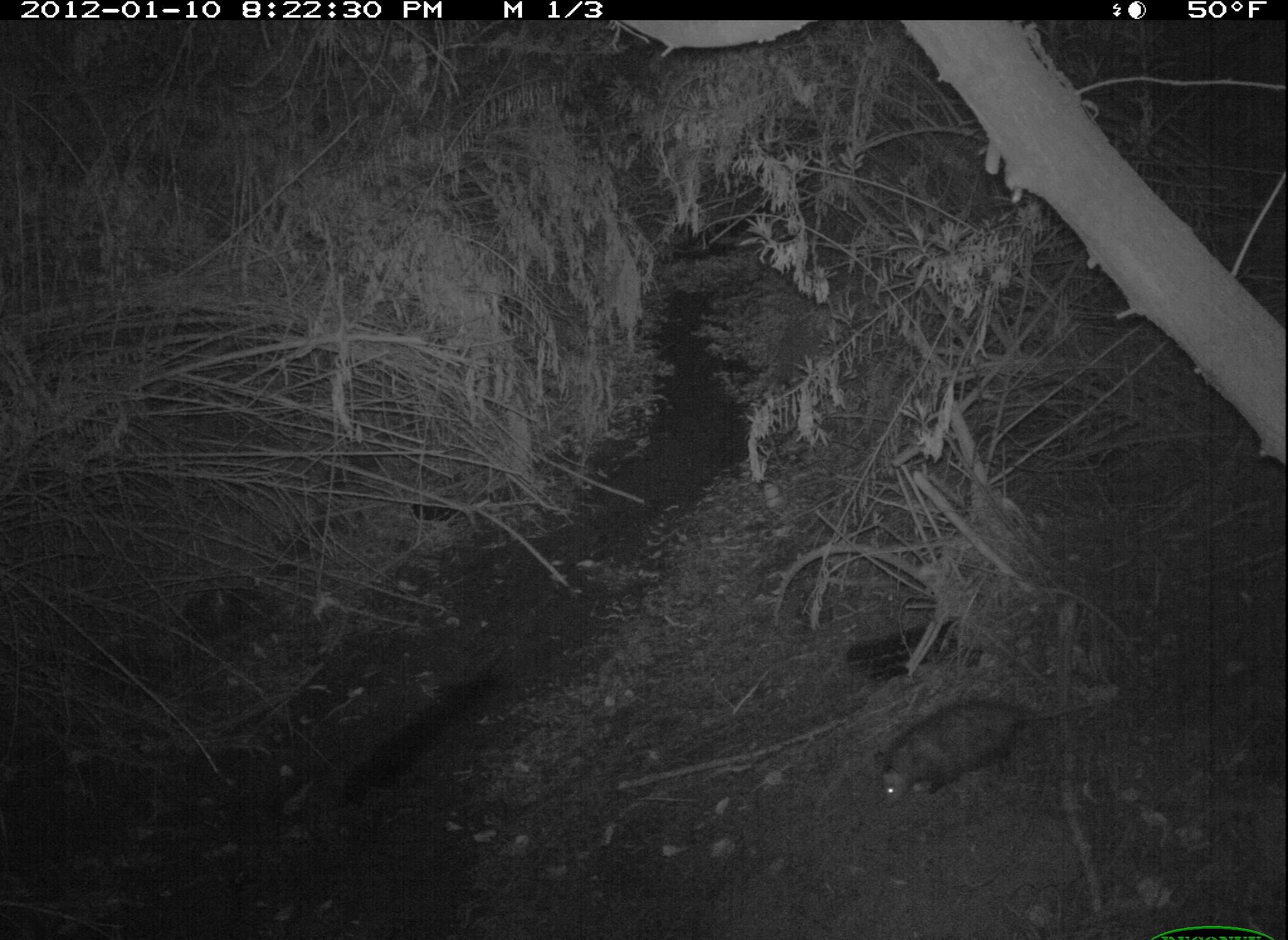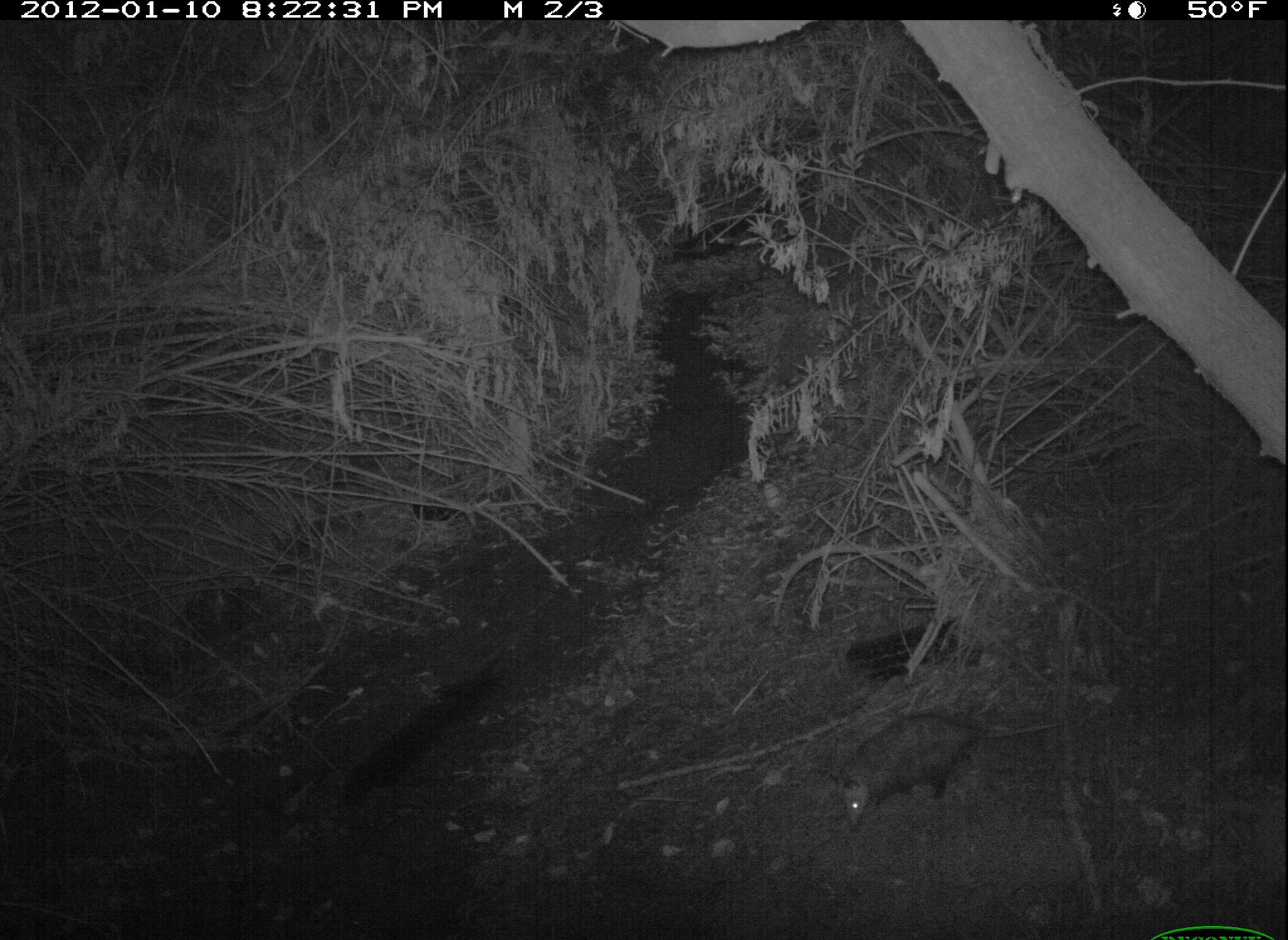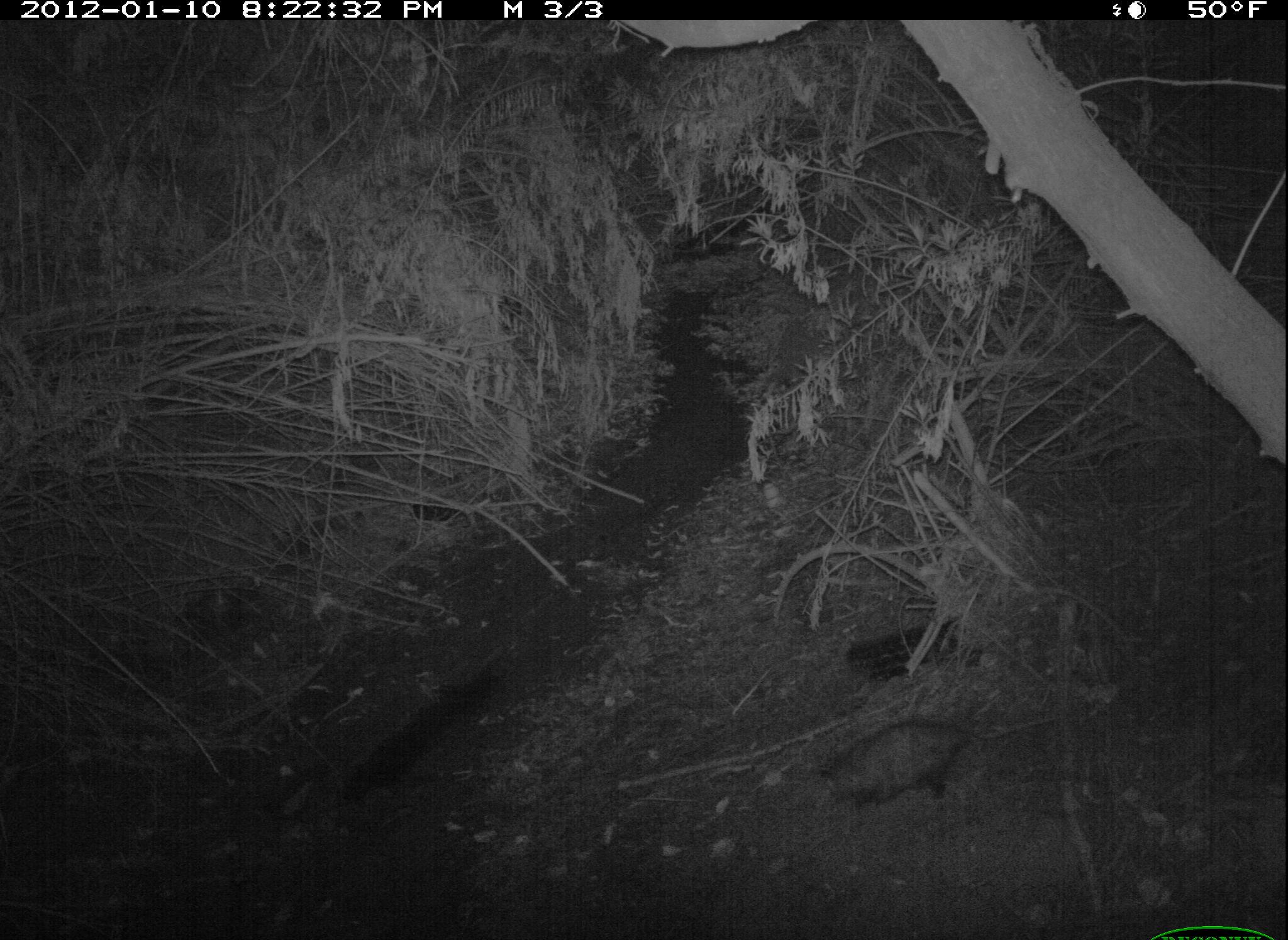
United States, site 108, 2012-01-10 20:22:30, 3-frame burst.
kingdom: Animalia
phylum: Chordata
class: Mammalia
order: Didelphimorphia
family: Didelphidae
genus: Didelphis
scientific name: Didelphis virginiana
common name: virginia opossum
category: opossum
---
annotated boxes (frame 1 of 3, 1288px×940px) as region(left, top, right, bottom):
opossum: region(873, 681, 1116, 812)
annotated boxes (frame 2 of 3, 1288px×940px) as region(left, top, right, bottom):
opossum: region(816, 689, 1074, 836)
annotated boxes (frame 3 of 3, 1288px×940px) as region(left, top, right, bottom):
opossum: region(799, 691, 1066, 825)